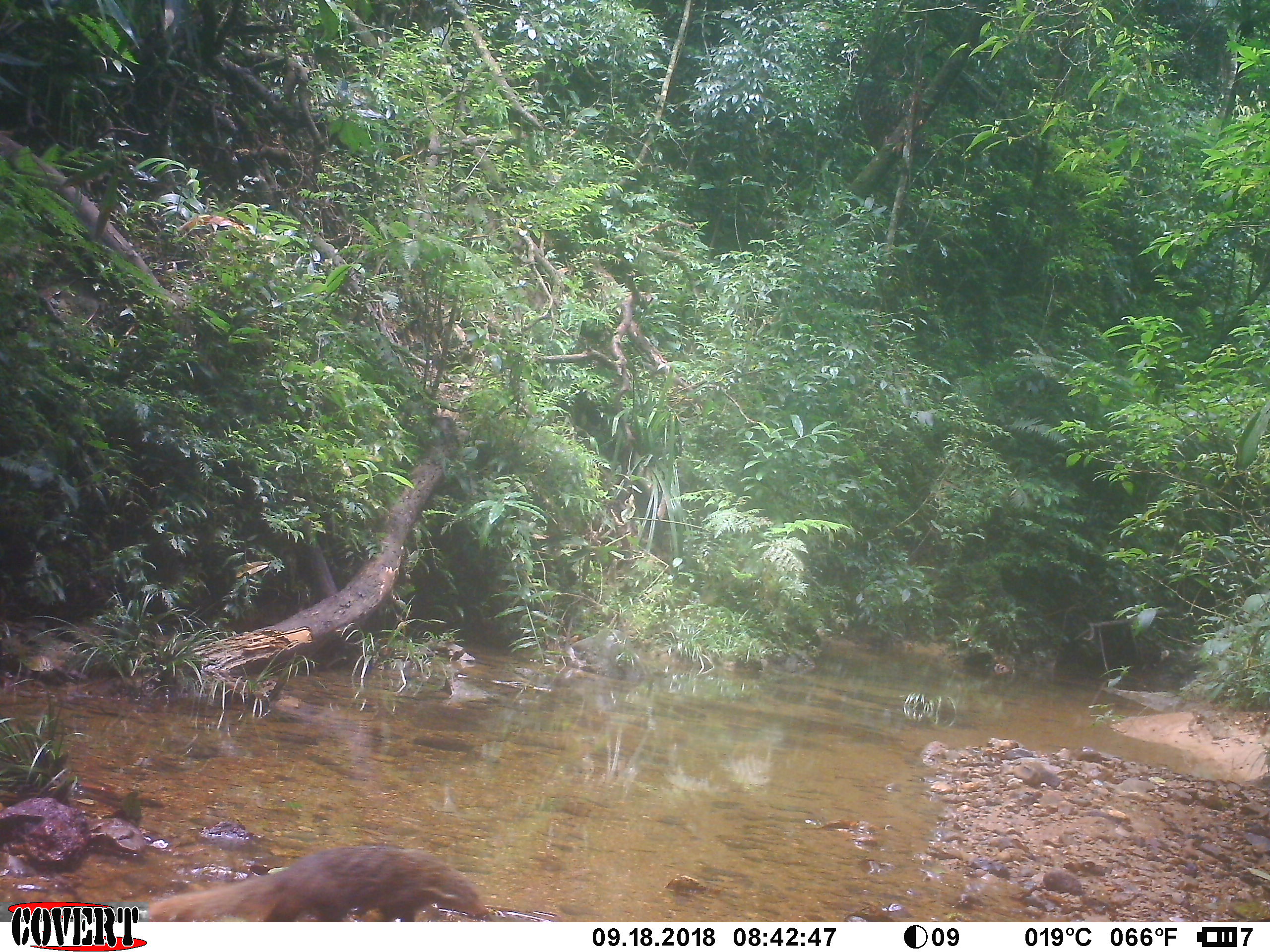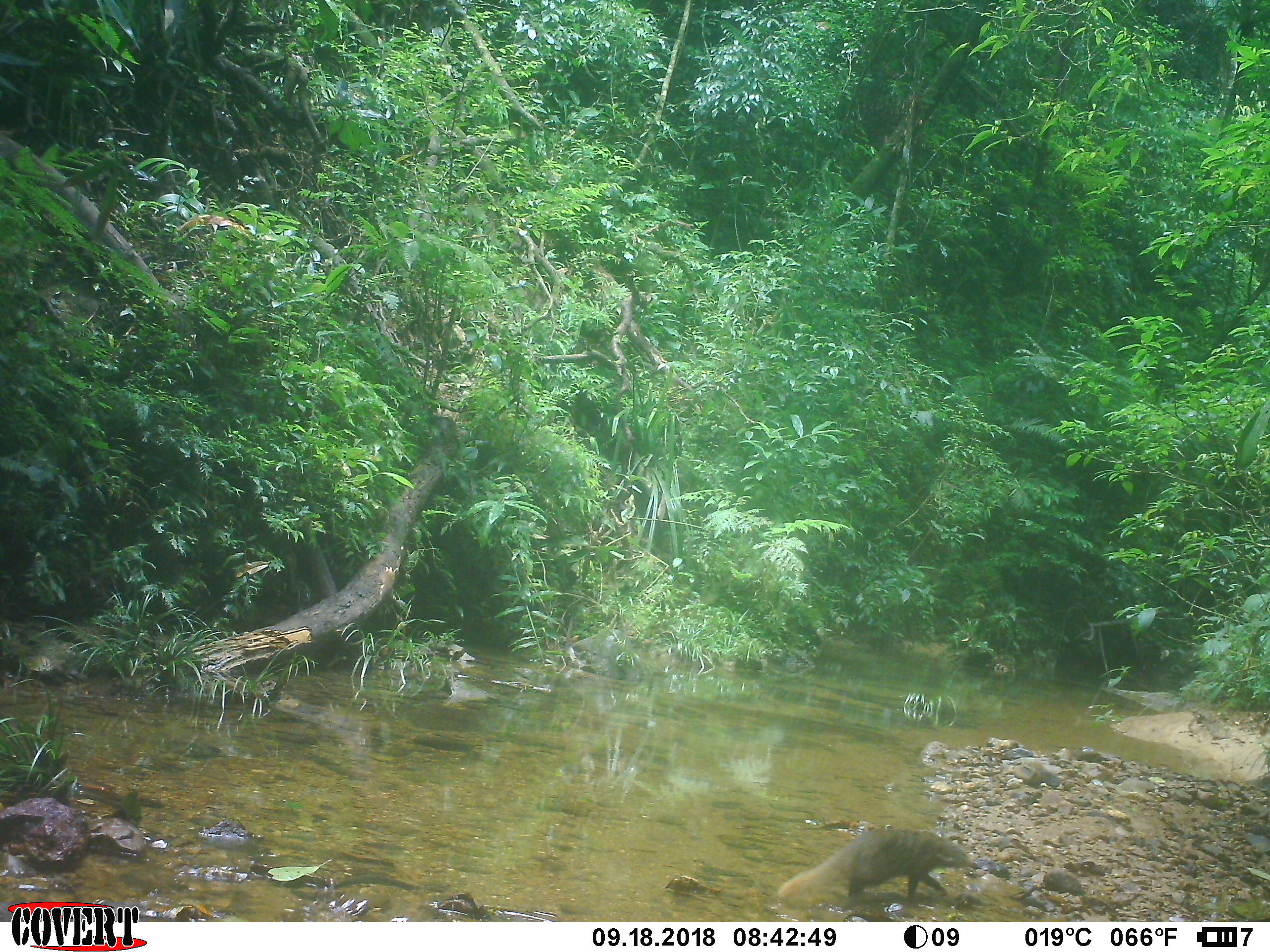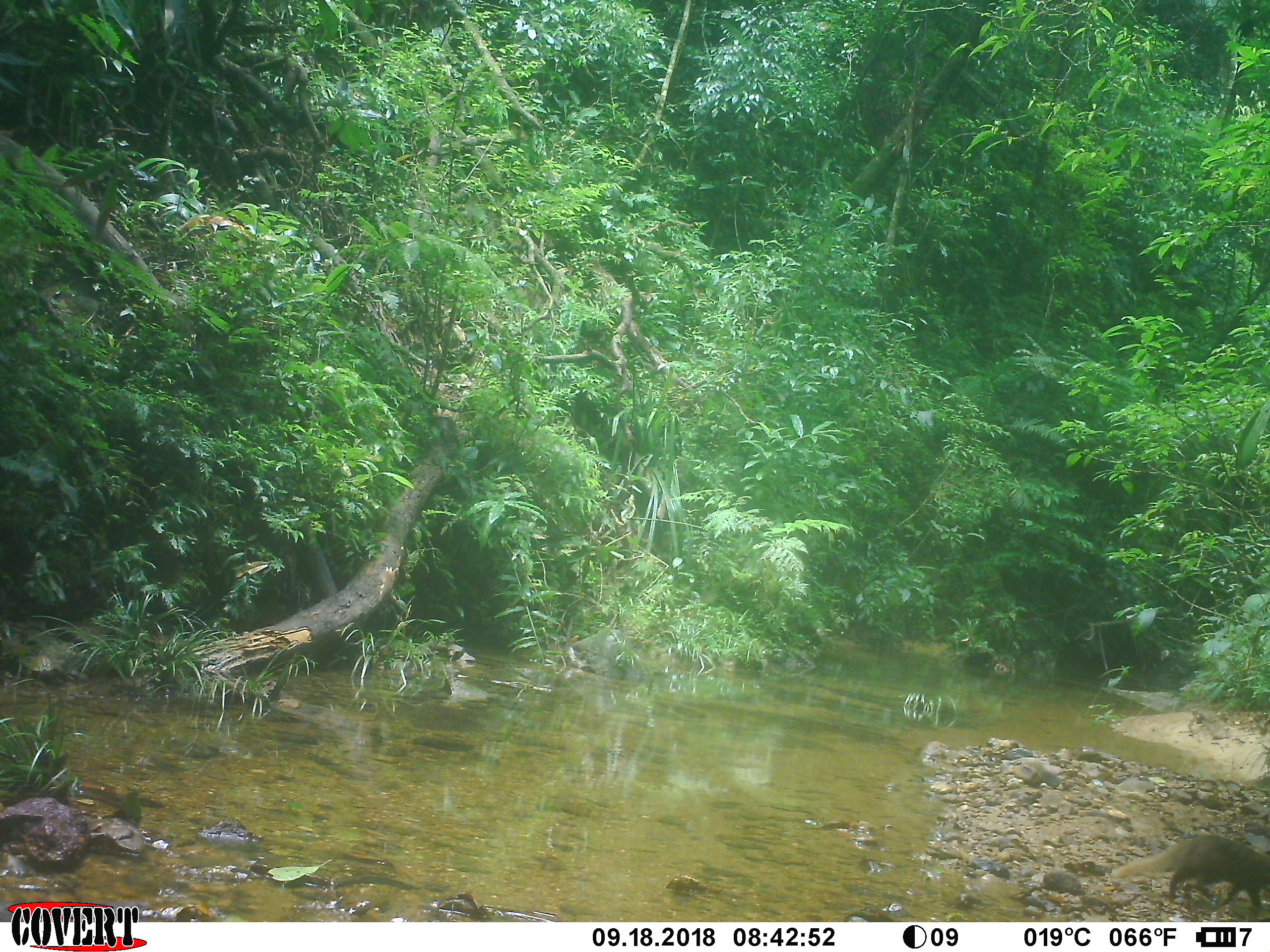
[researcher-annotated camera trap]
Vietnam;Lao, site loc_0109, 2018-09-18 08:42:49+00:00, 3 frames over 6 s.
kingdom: Animalia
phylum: Chordata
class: Mammalia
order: Carnivora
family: Herpestidae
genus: Urva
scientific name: Urva urva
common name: crab-eating mongoose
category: crab eating mongoose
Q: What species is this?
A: Crab eating mongoose (crab-eating mongoose) (Urva urva).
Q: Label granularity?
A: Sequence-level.